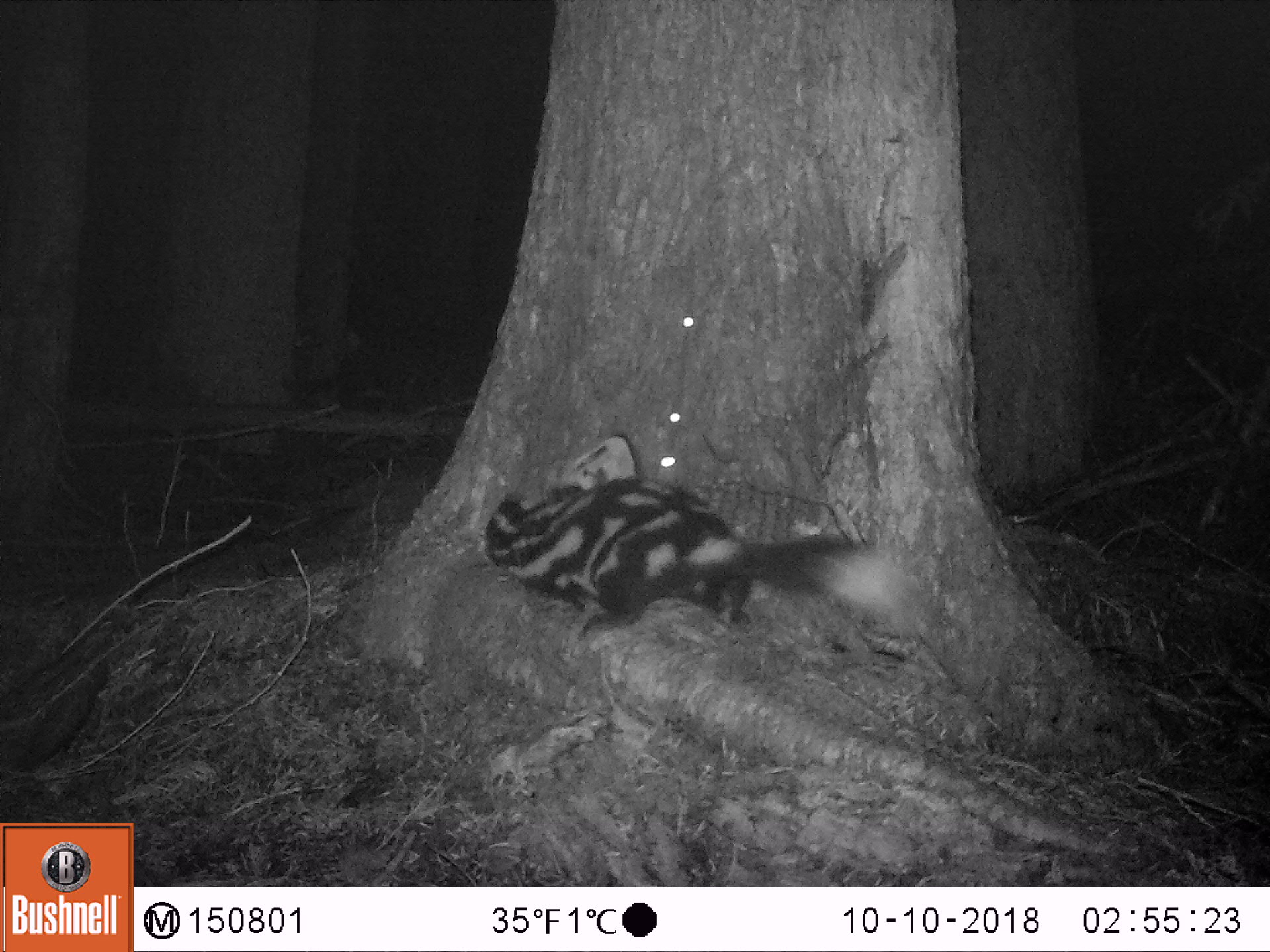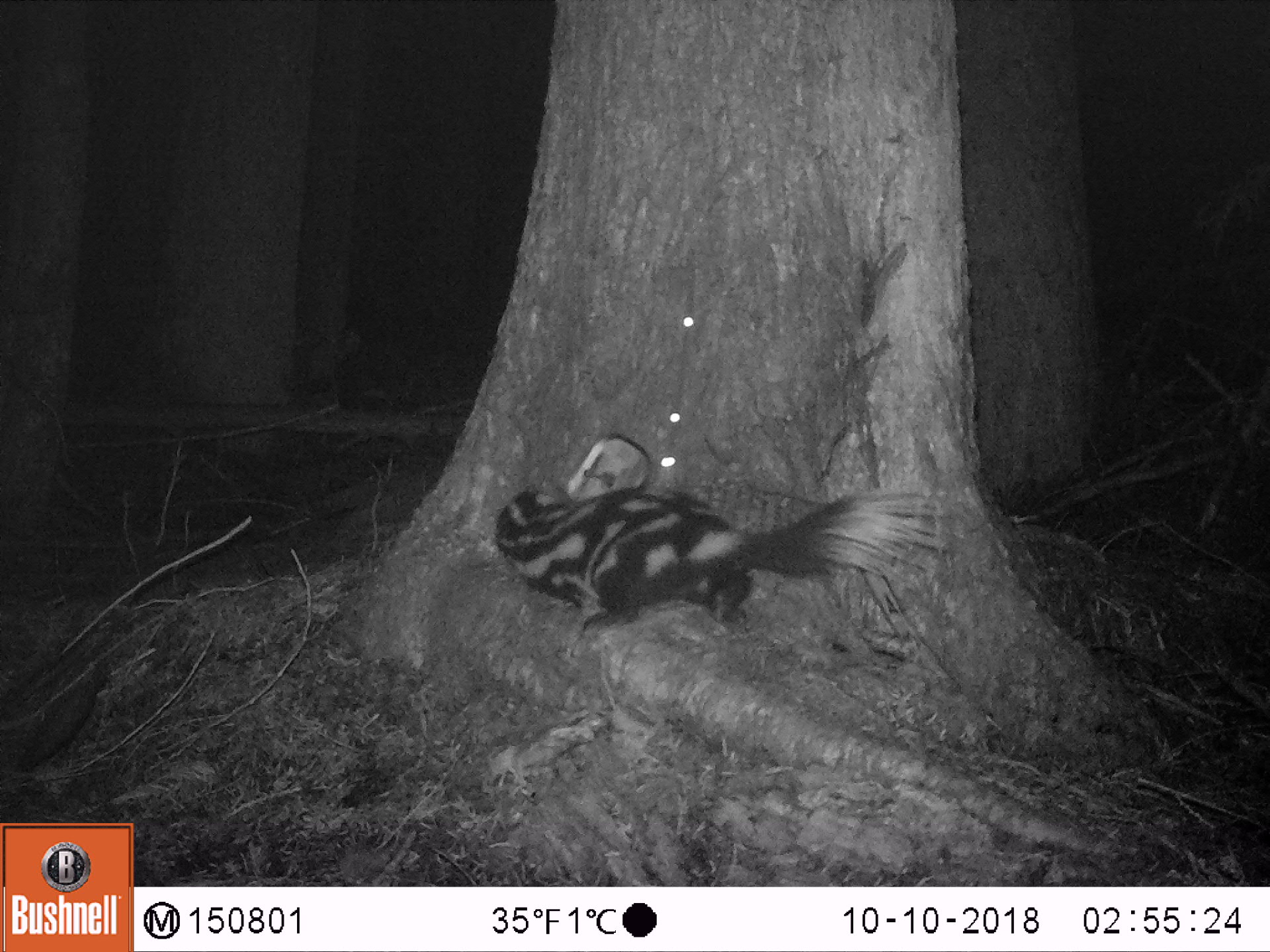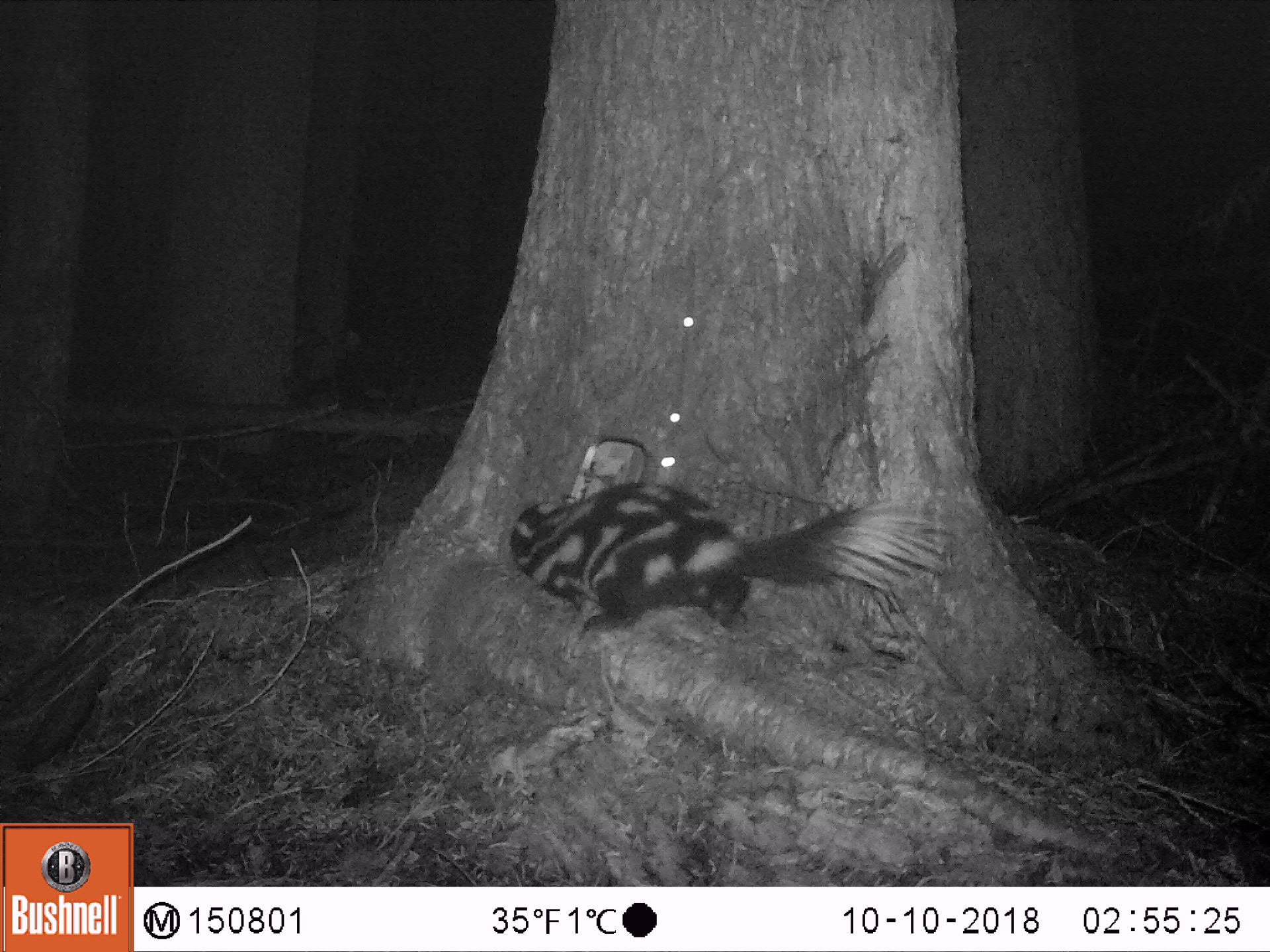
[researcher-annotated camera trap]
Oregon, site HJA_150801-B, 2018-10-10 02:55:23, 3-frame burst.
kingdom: Animalia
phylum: Chordata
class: Mammalia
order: Carnivora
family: Mephitidae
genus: Spilogale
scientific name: Spilogale gracilis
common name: western spotted skunk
Western spotted skunk (Spilogale gracilis).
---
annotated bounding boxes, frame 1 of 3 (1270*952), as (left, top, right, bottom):
western spotted skunk: (464, 464, 951, 677)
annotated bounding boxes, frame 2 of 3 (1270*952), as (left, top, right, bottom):
western spotted skunk: (471, 442, 951, 677)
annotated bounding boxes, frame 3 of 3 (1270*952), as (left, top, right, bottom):
western spotted skunk: (484, 456, 971, 711)